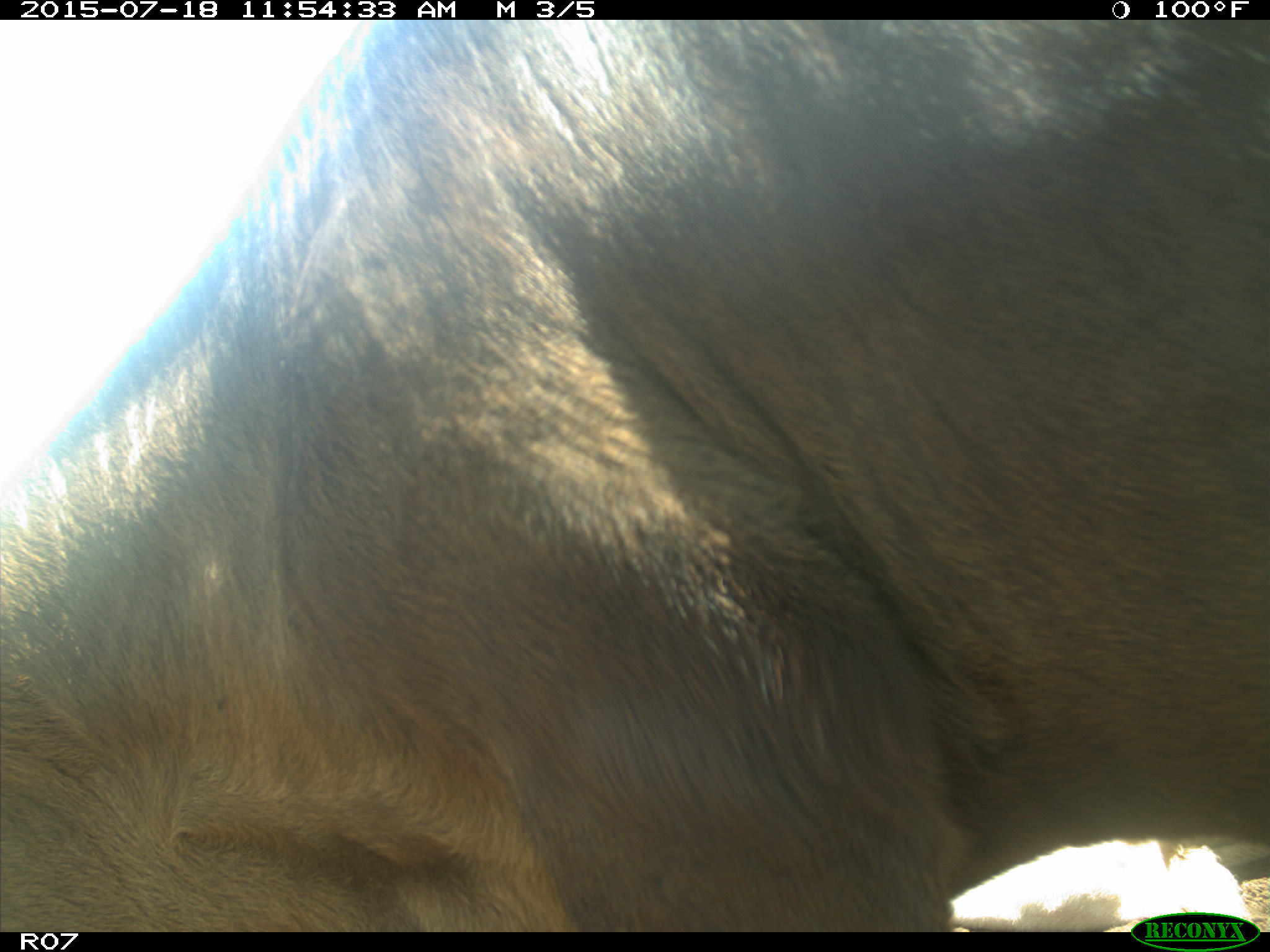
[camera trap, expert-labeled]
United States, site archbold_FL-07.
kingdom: Animalia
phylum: Chordata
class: Mammalia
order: Artiodactyla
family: Bovidae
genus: Bos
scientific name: Bos taurus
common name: domestic cow